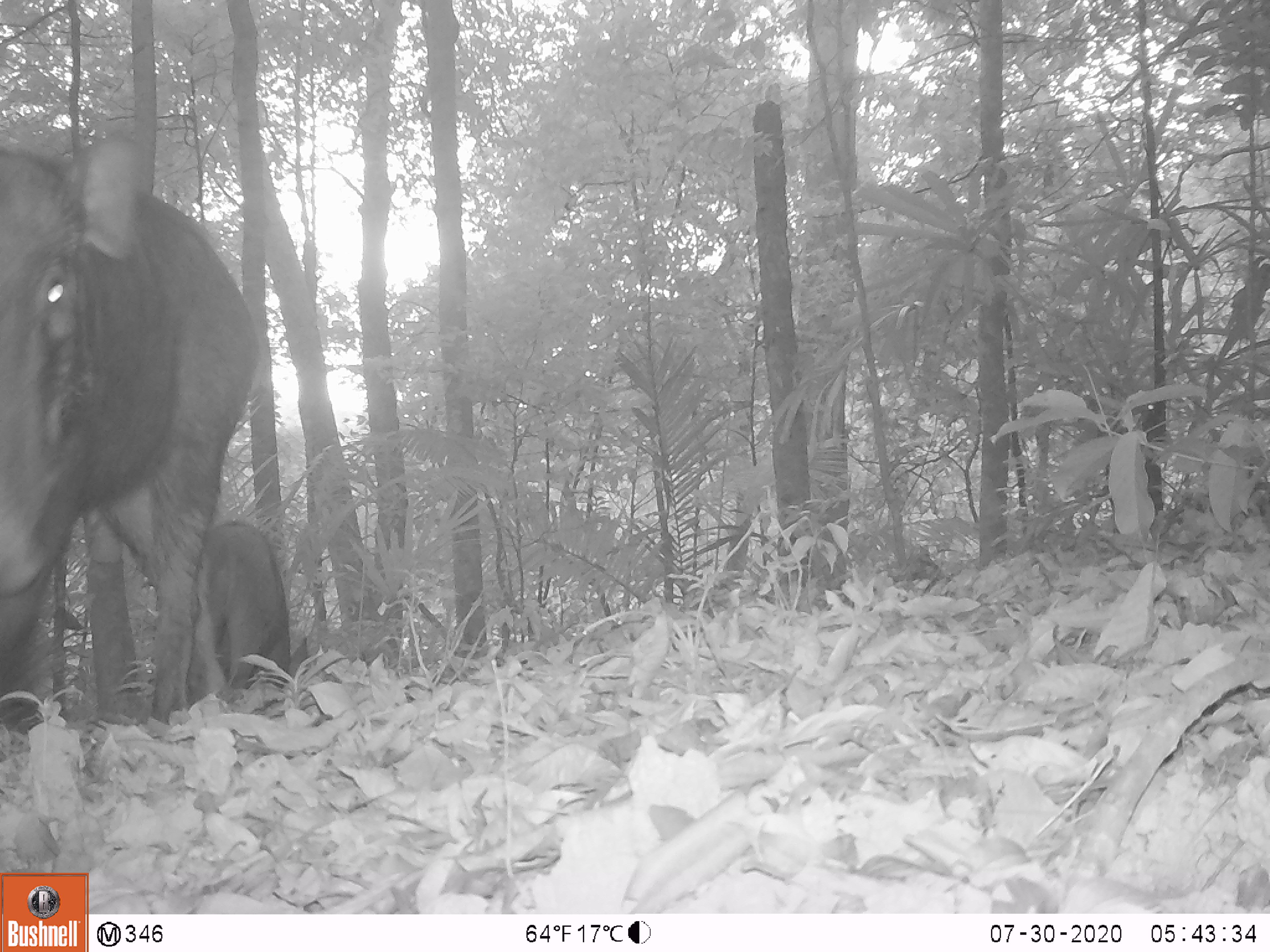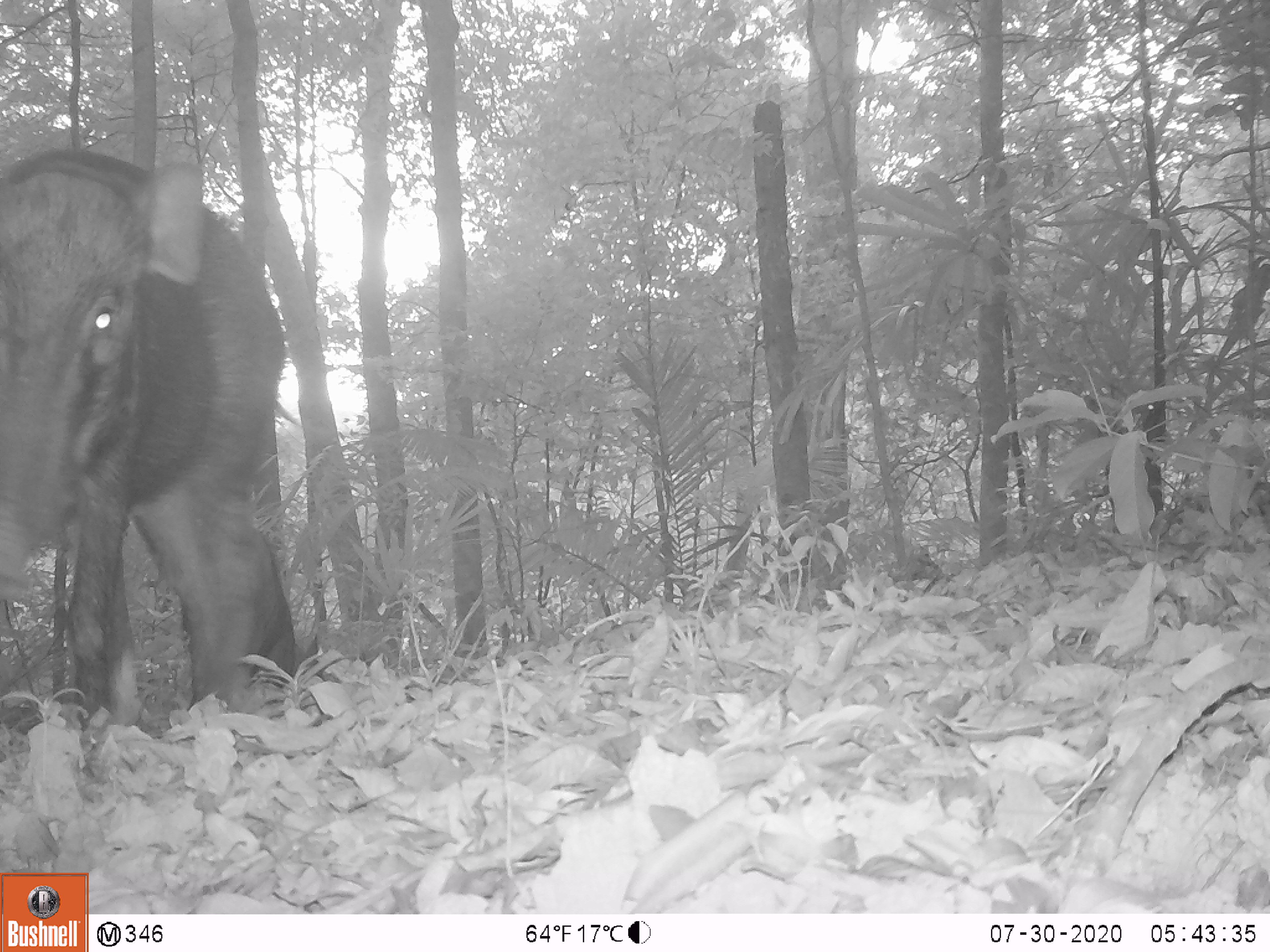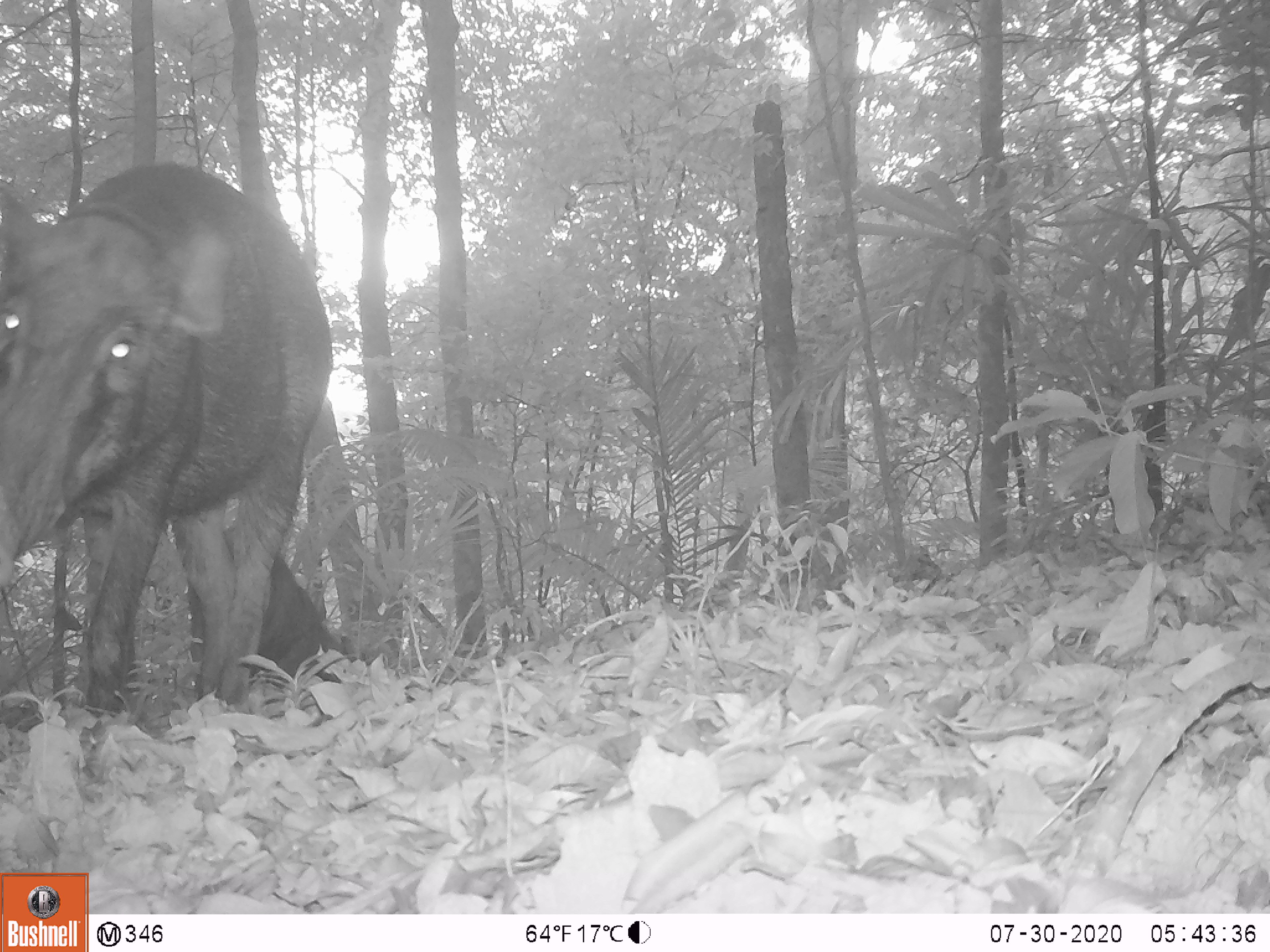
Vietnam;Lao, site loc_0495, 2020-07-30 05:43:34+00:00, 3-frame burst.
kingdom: Animalia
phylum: Chordata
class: Mammalia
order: Artiodactyla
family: Suidae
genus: Sus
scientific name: Sus scrofa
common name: eurasian wild pig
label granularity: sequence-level